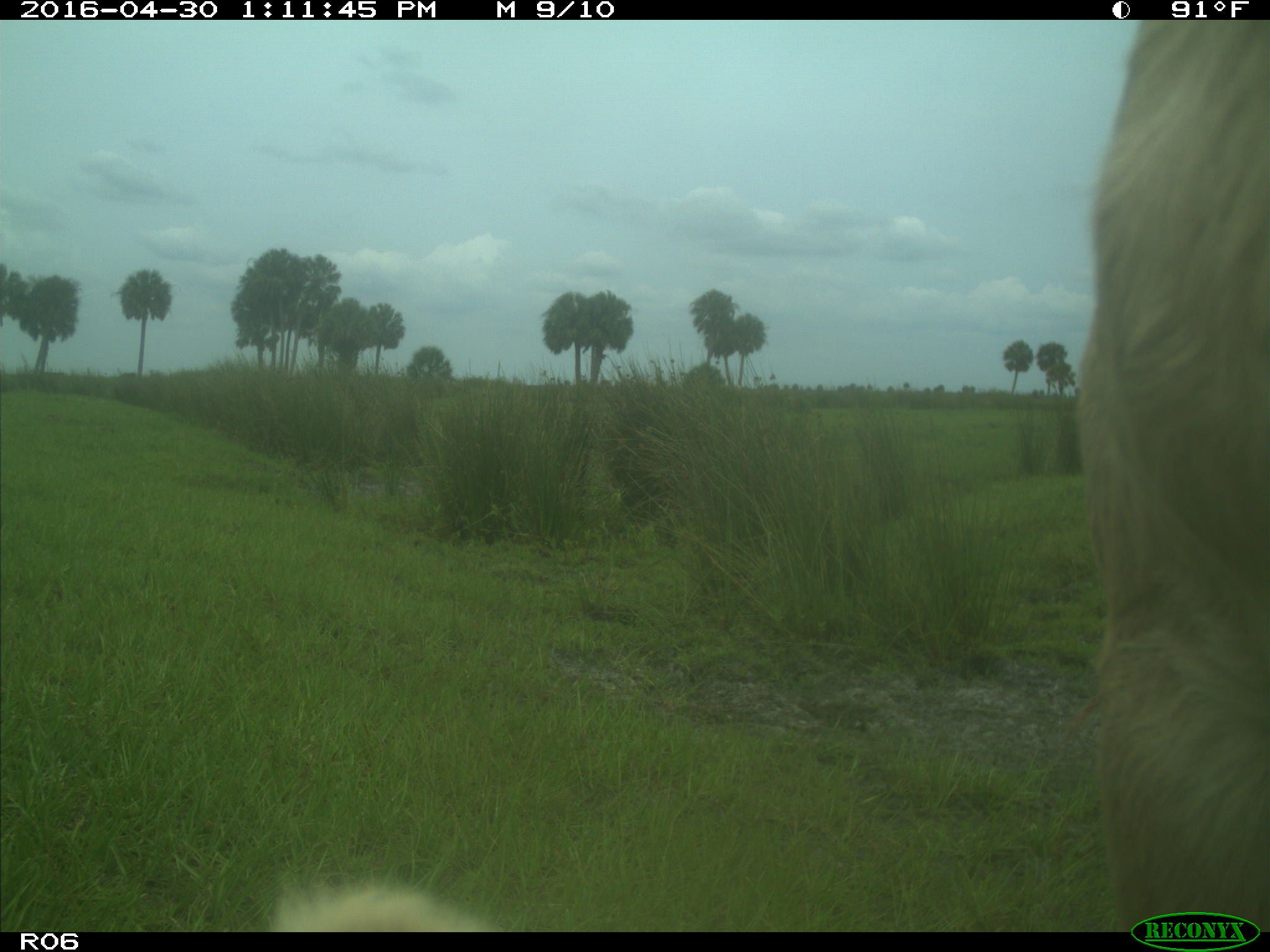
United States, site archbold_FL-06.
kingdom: Animalia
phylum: Chordata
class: Mammalia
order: Artiodactyla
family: Bovidae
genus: Bos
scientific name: Bos taurus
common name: domestic cow